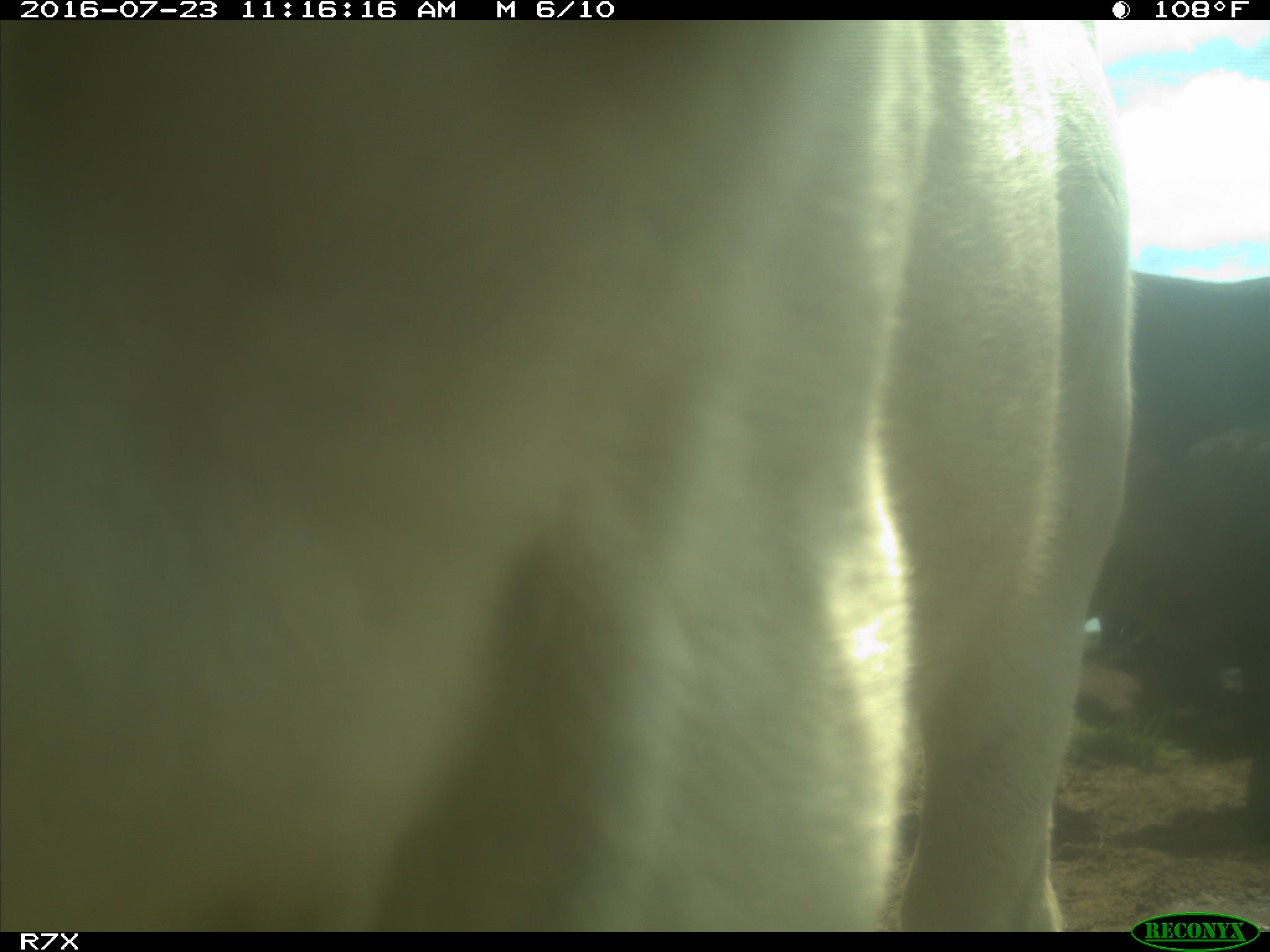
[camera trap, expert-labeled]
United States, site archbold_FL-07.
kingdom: Animalia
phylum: Chordata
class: Mammalia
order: Artiodactyla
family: Bovidae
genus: Bos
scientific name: Bos taurus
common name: domestic cow